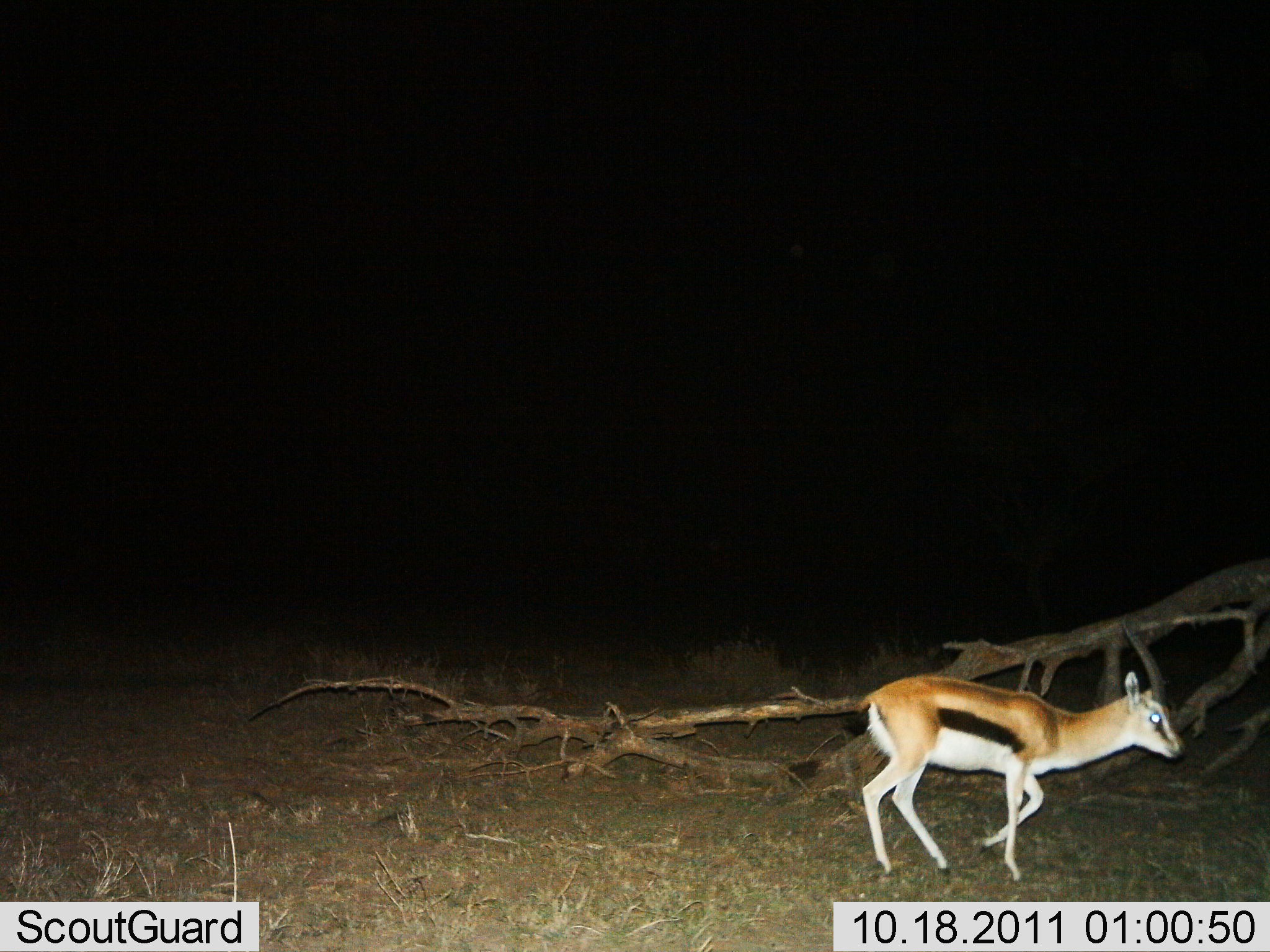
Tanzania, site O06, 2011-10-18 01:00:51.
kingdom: Animalia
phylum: Chordata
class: Mammalia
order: Artiodactyla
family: Bovidae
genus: Eudorcas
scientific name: Eudorcas thomsonii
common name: thomson's gazelle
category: gazellethomsons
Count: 1.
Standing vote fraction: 17%.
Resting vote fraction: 0%.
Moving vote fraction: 83%.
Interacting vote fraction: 0%.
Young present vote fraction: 25%.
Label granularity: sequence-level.